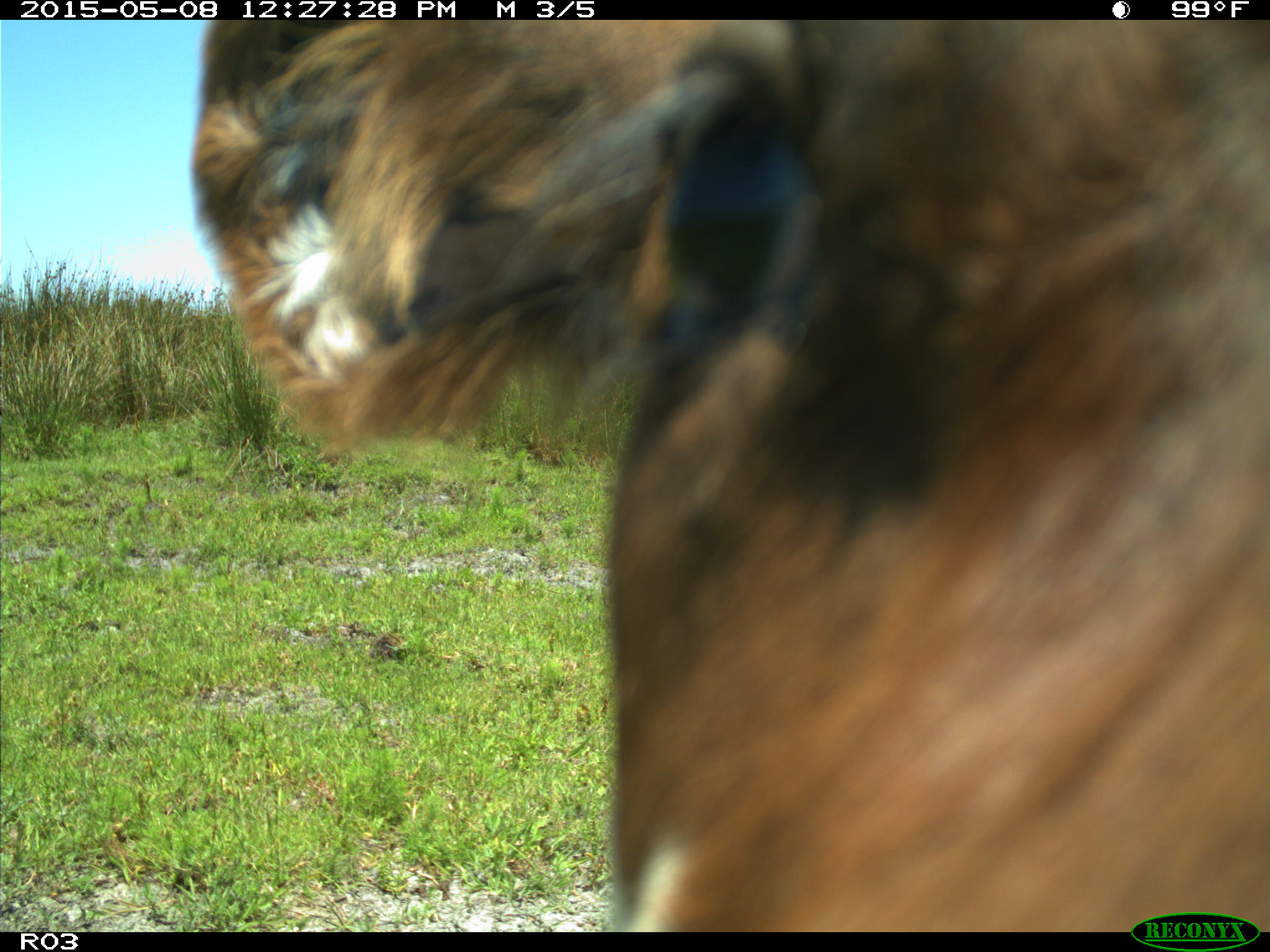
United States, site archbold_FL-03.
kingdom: Animalia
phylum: Chordata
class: Mammalia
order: Artiodactyla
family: Bovidae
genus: Bos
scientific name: Bos taurus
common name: domestic cow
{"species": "Bos taurus (domestic cow)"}